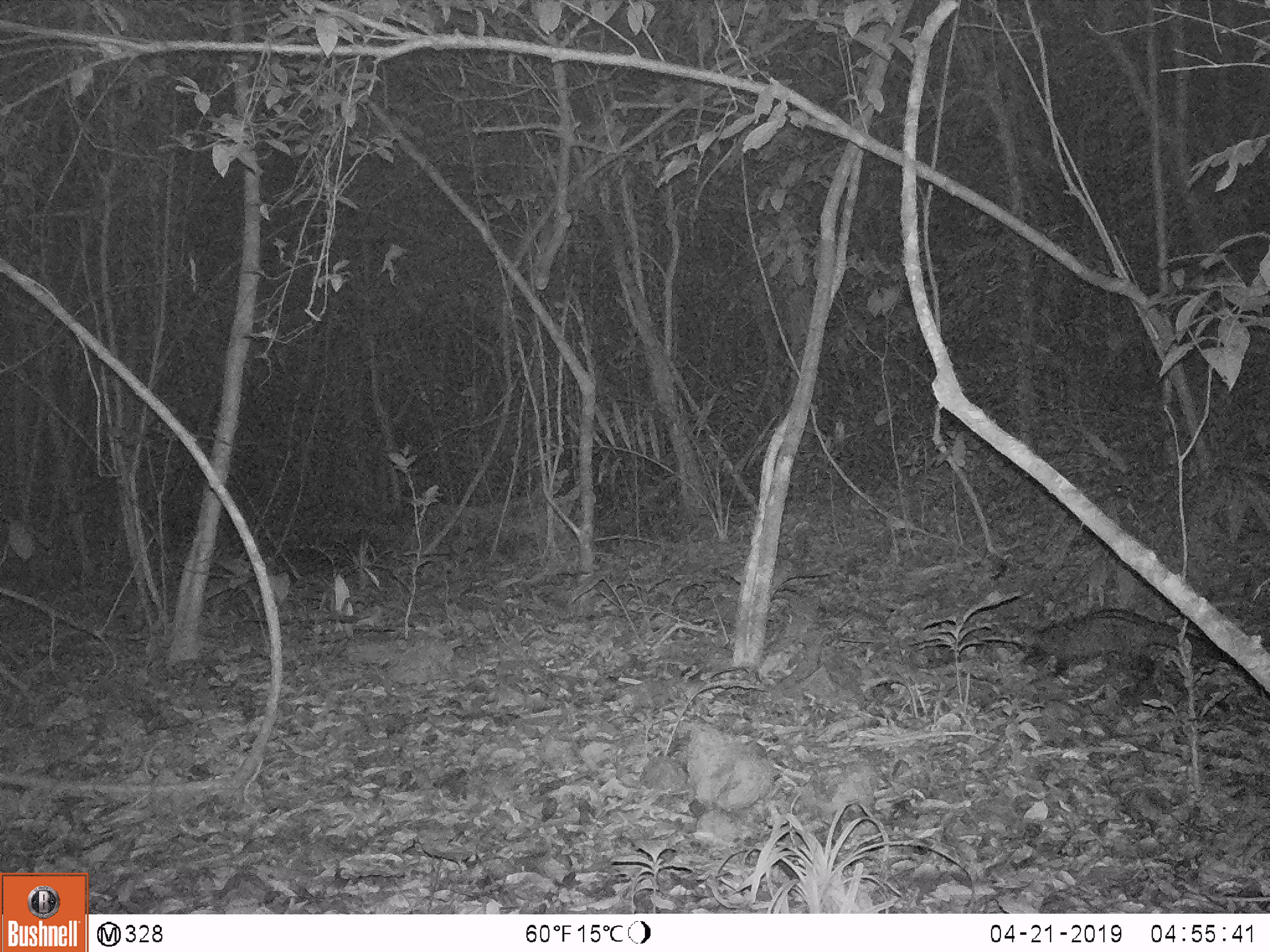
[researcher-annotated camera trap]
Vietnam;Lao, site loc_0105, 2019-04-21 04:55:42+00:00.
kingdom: Animalia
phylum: Chordata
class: Mammalia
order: Carnivora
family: Viverridae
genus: Paradoxurus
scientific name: Paradoxurus hermaphroditus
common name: common palm civet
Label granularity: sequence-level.